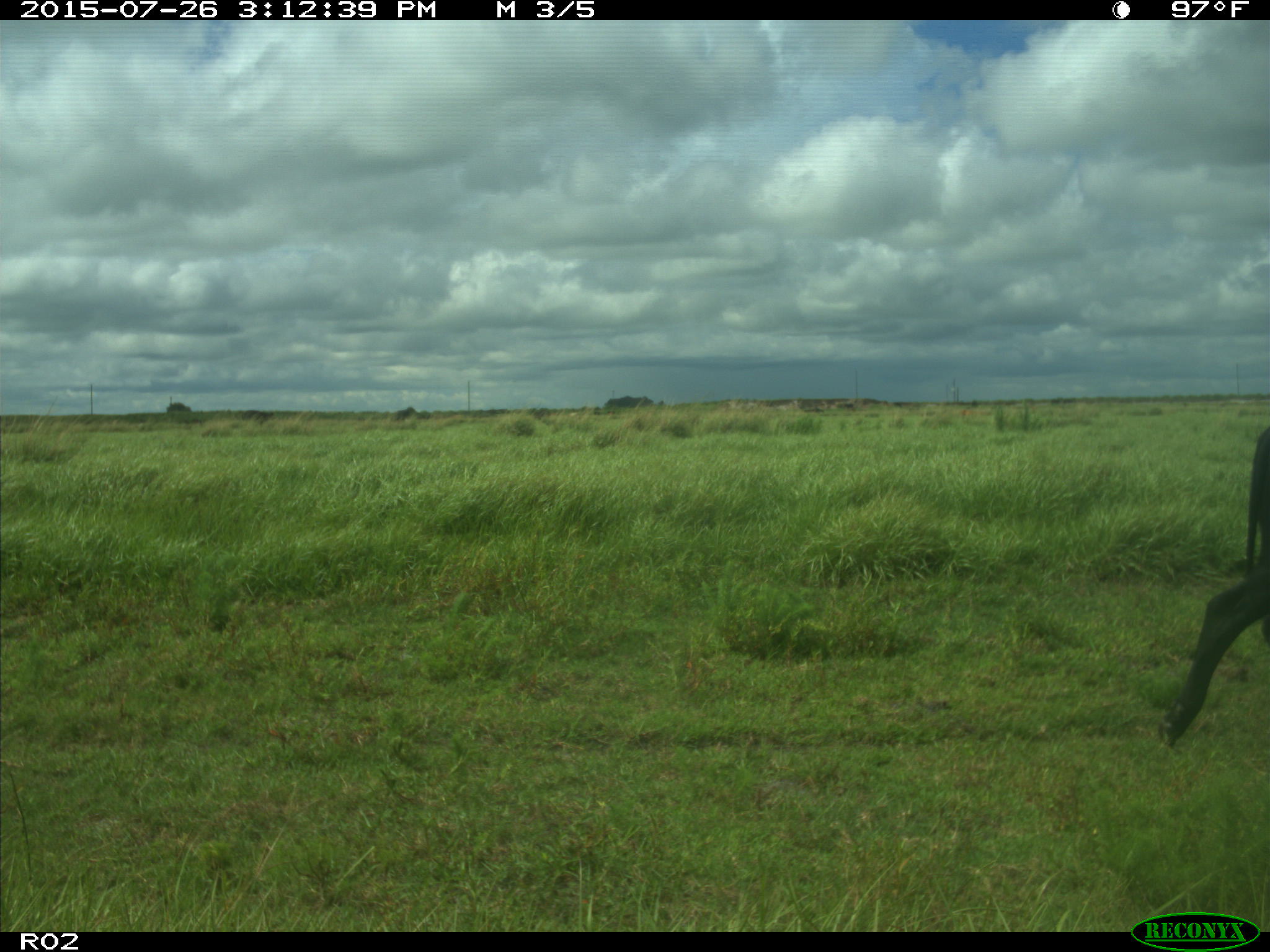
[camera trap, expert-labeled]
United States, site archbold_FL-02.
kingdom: Animalia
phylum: Chordata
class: Mammalia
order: Artiodactyla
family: Bovidae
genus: Bos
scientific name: Bos taurus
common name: domestic cow